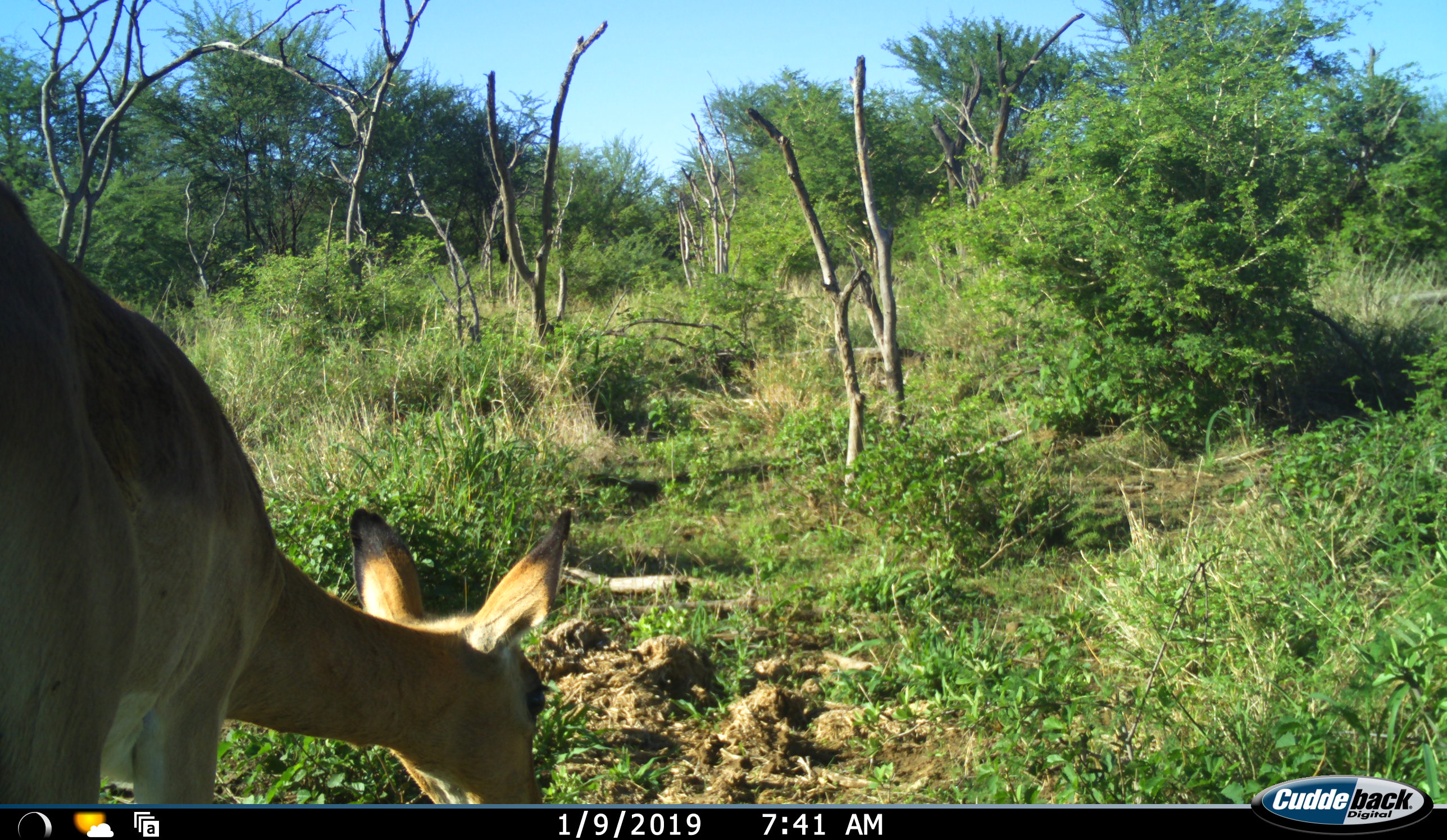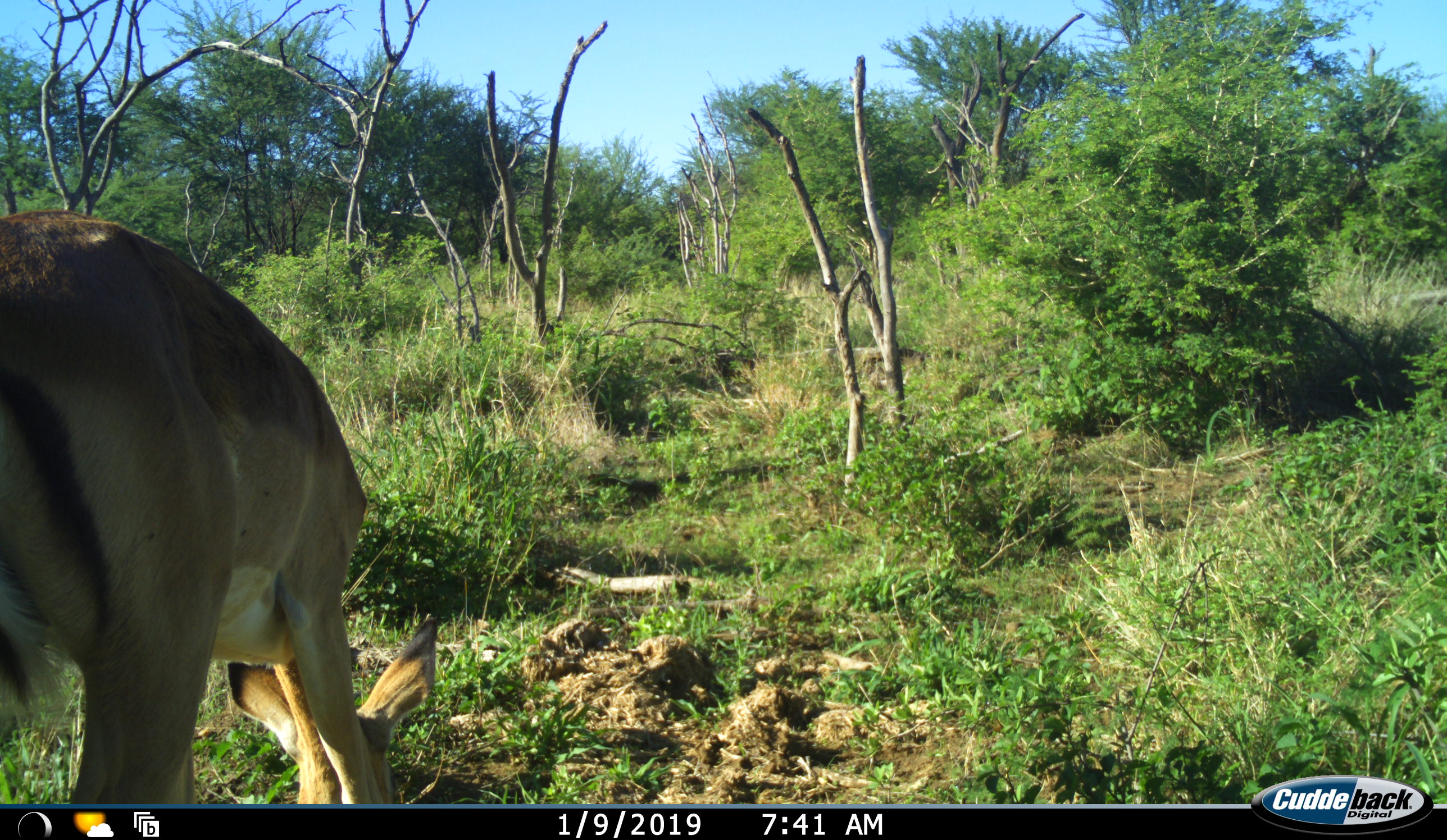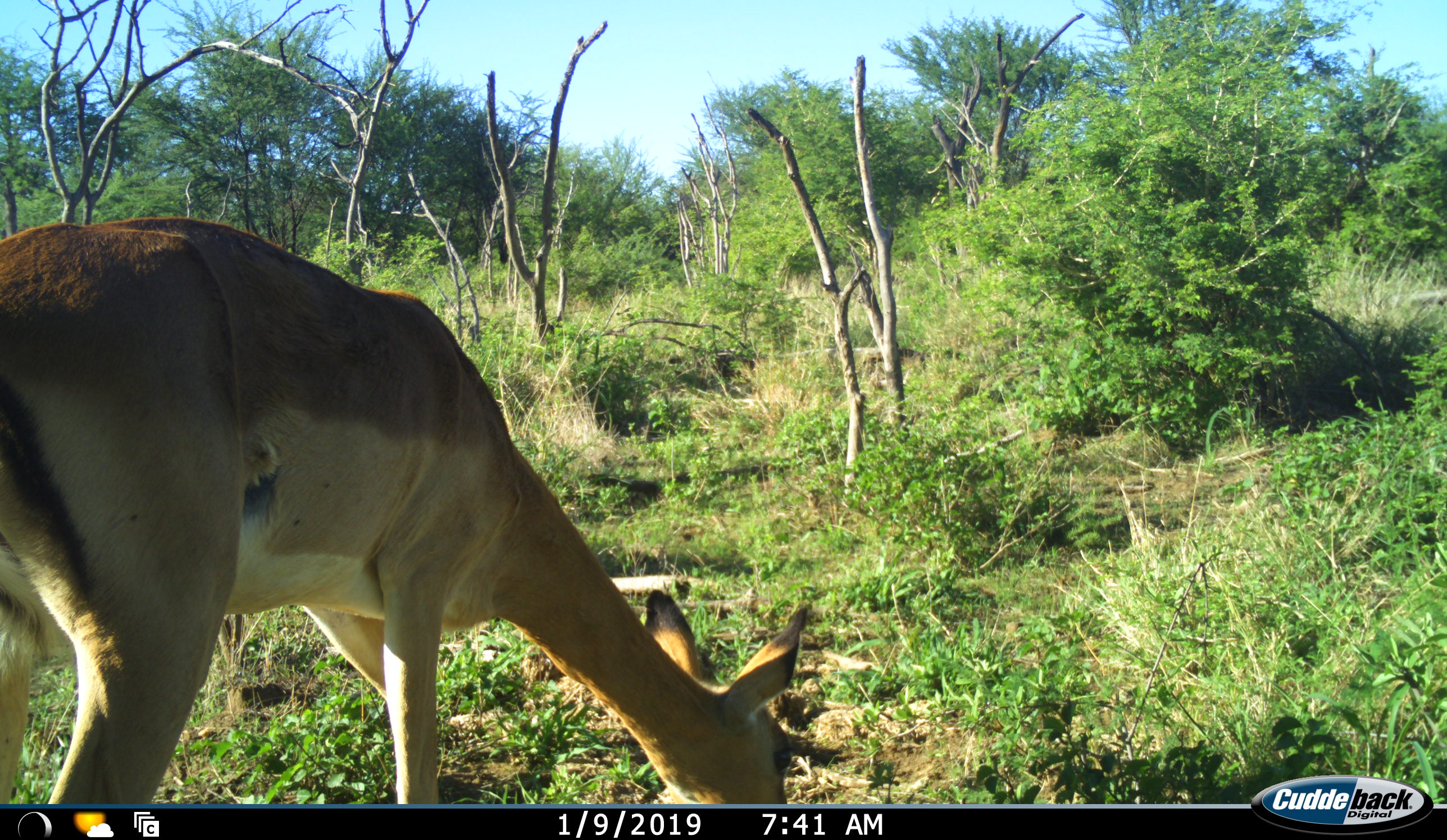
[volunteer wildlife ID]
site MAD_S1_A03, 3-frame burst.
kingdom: Animalia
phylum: Chordata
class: Mammalia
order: Artiodactyla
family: Bovidae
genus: Aepyceros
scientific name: Aepyceros melampus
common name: impala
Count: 1.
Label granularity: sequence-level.